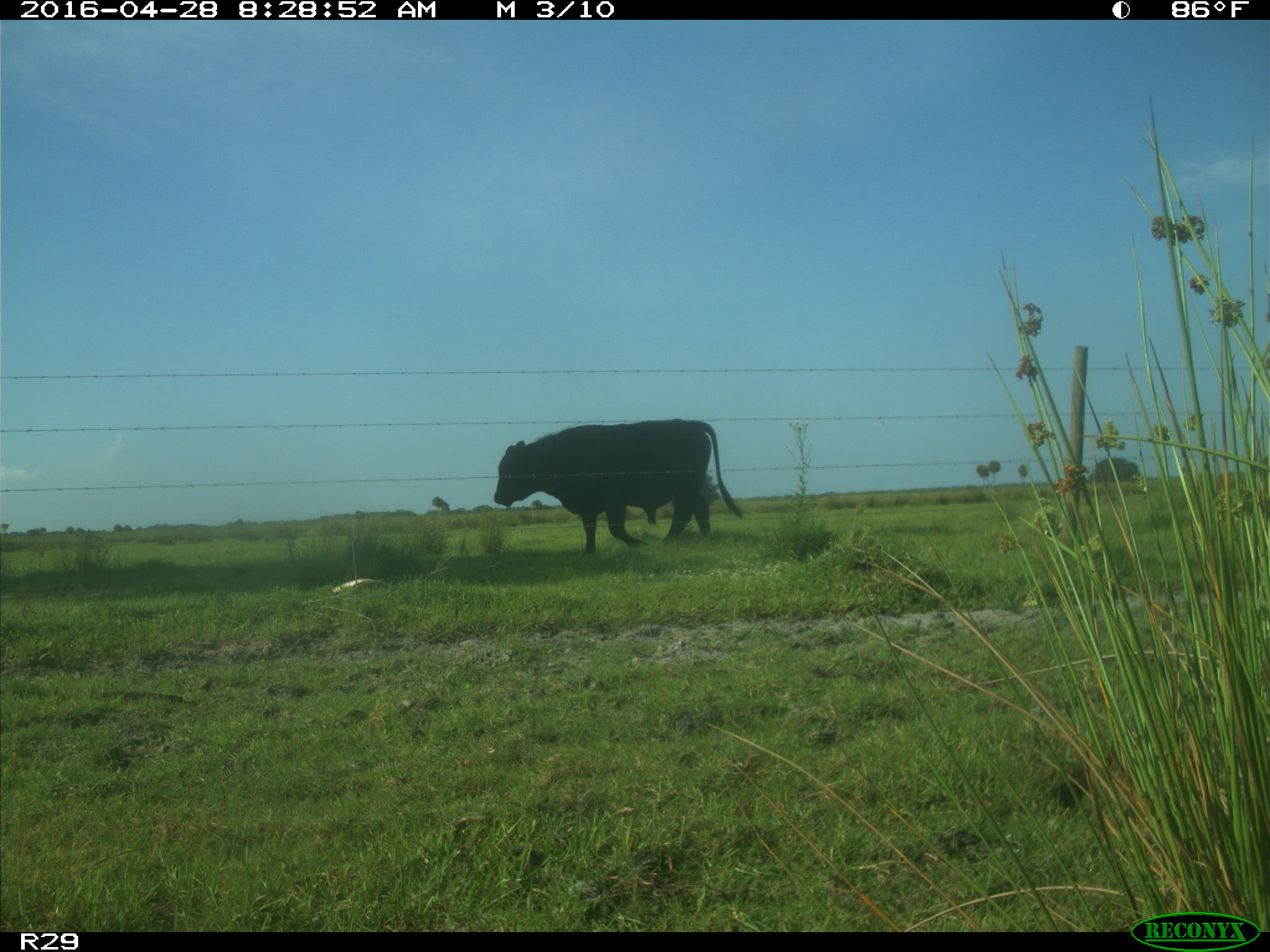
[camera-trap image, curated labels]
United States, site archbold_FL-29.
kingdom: Animalia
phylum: Chordata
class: Mammalia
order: Artiodactyla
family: Bovidae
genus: Bos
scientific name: Bos taurus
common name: domestic cow